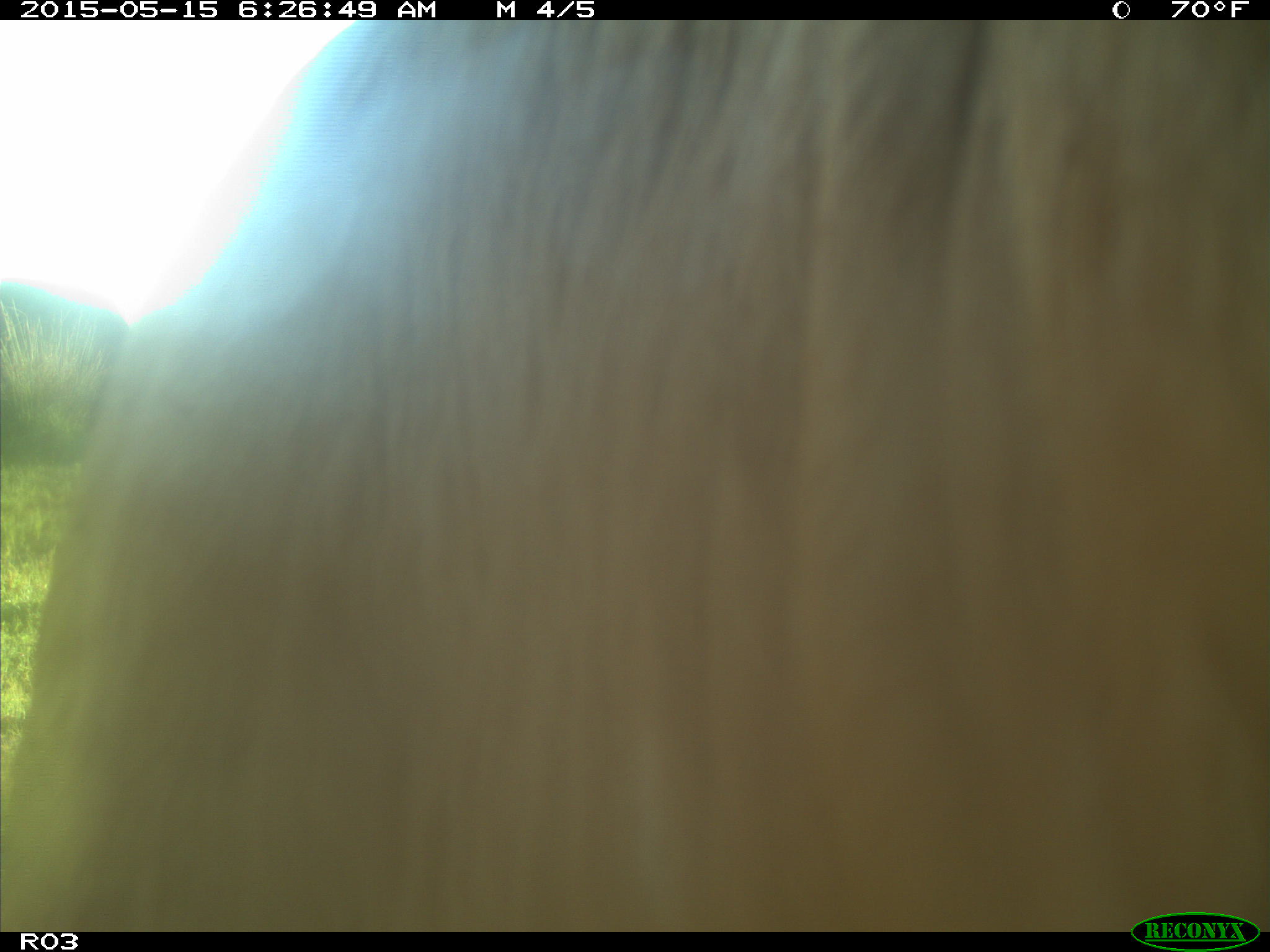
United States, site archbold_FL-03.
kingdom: Animalia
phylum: Chordata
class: Mammalia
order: Artiodactyla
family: Bovidae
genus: Bos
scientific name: Bos taurus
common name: domestic cow